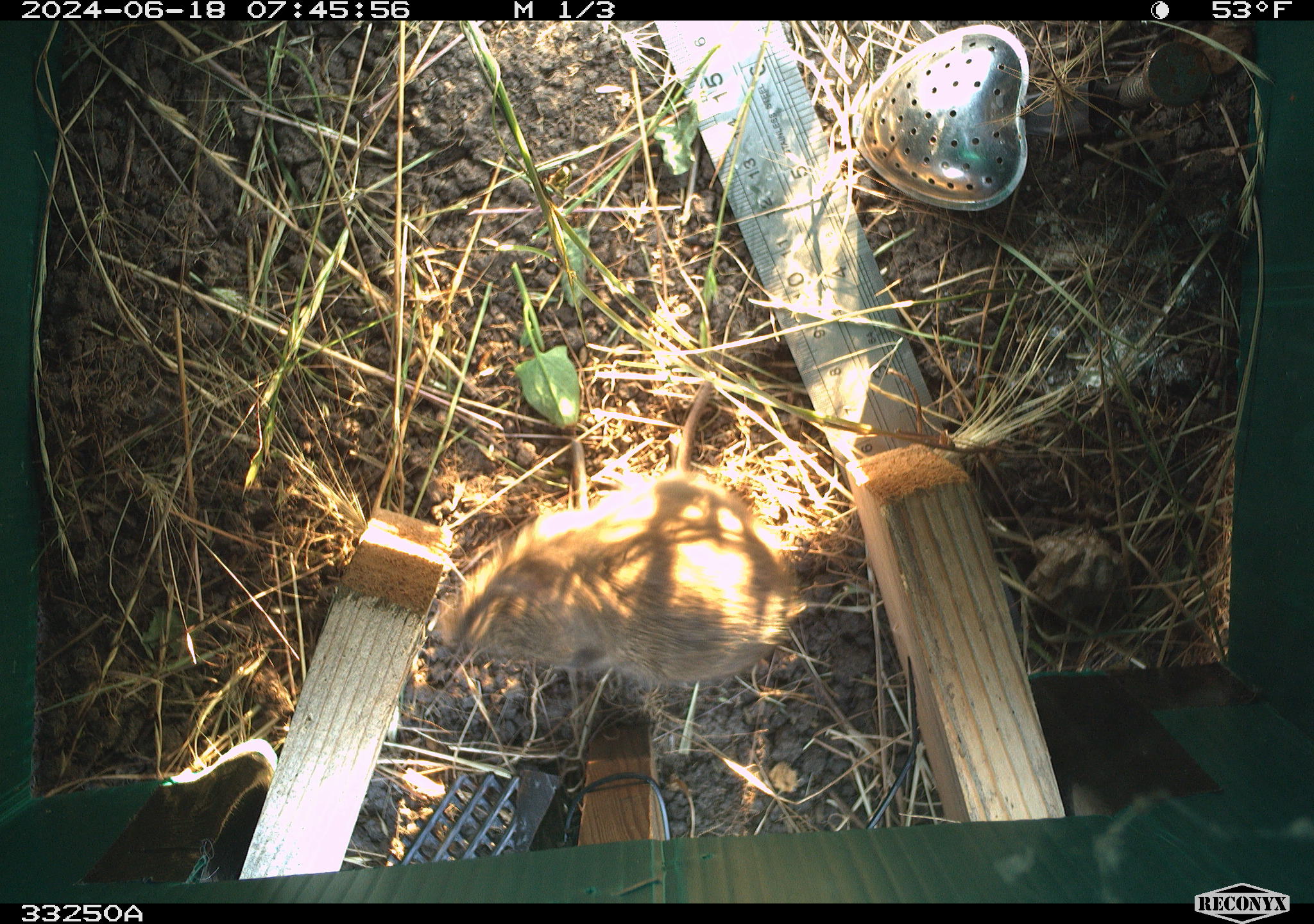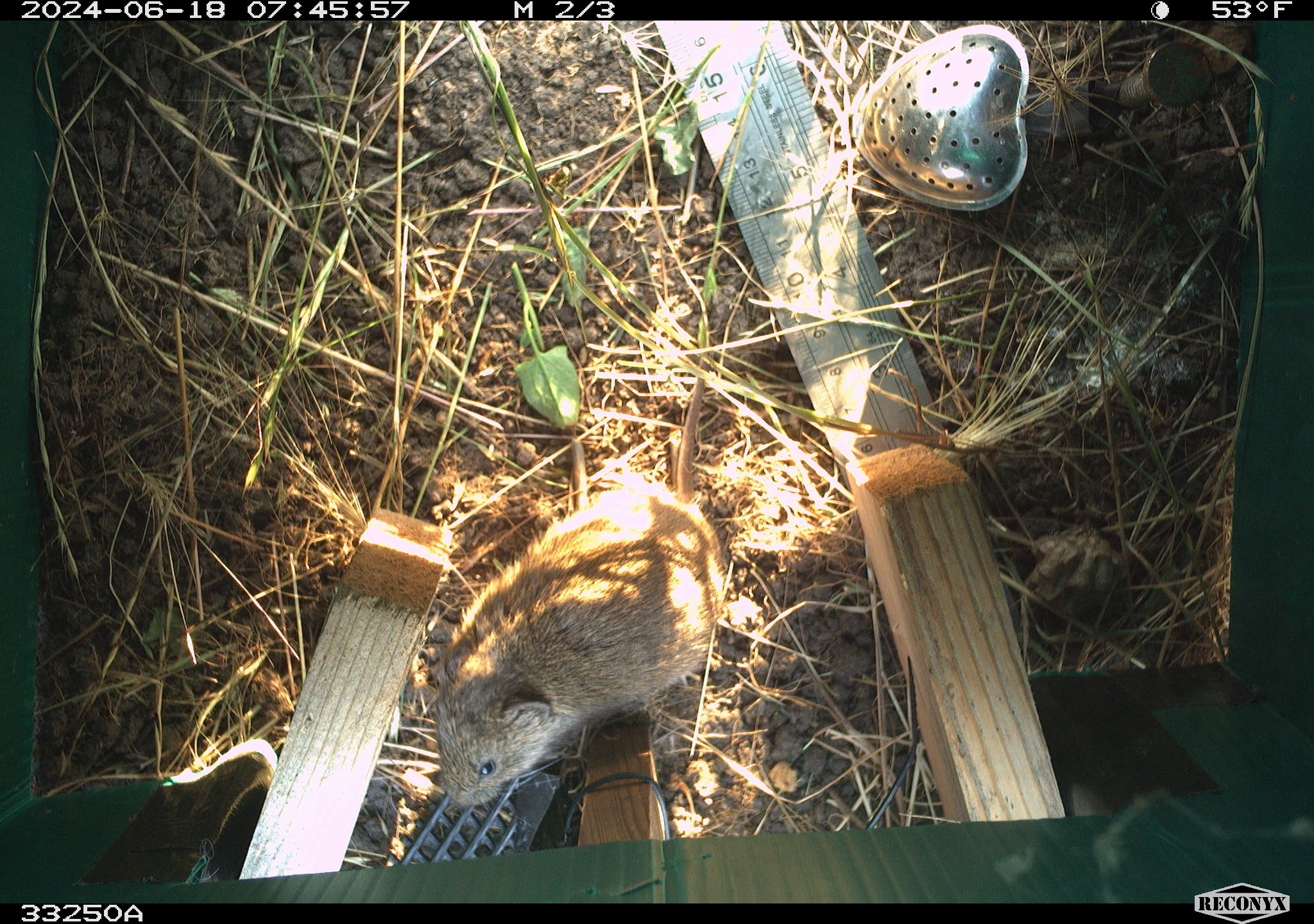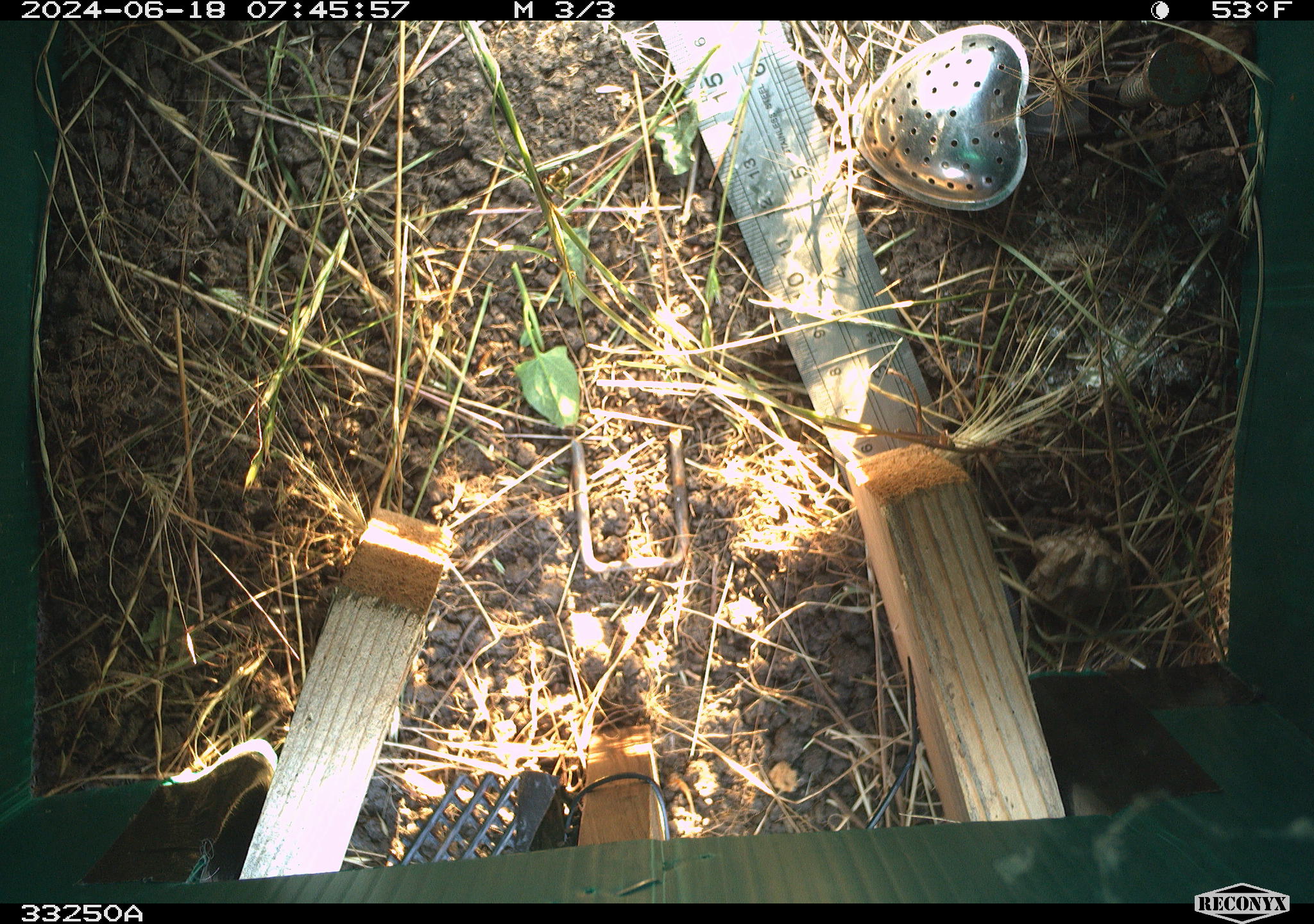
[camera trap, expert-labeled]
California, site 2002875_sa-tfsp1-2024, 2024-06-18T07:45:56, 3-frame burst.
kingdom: Animalia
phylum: Chordata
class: Mammalia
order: Rodentia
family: Cricetidae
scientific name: Arvicolinae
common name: voles, lemmings, and muskrats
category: arvicolinae subfamily